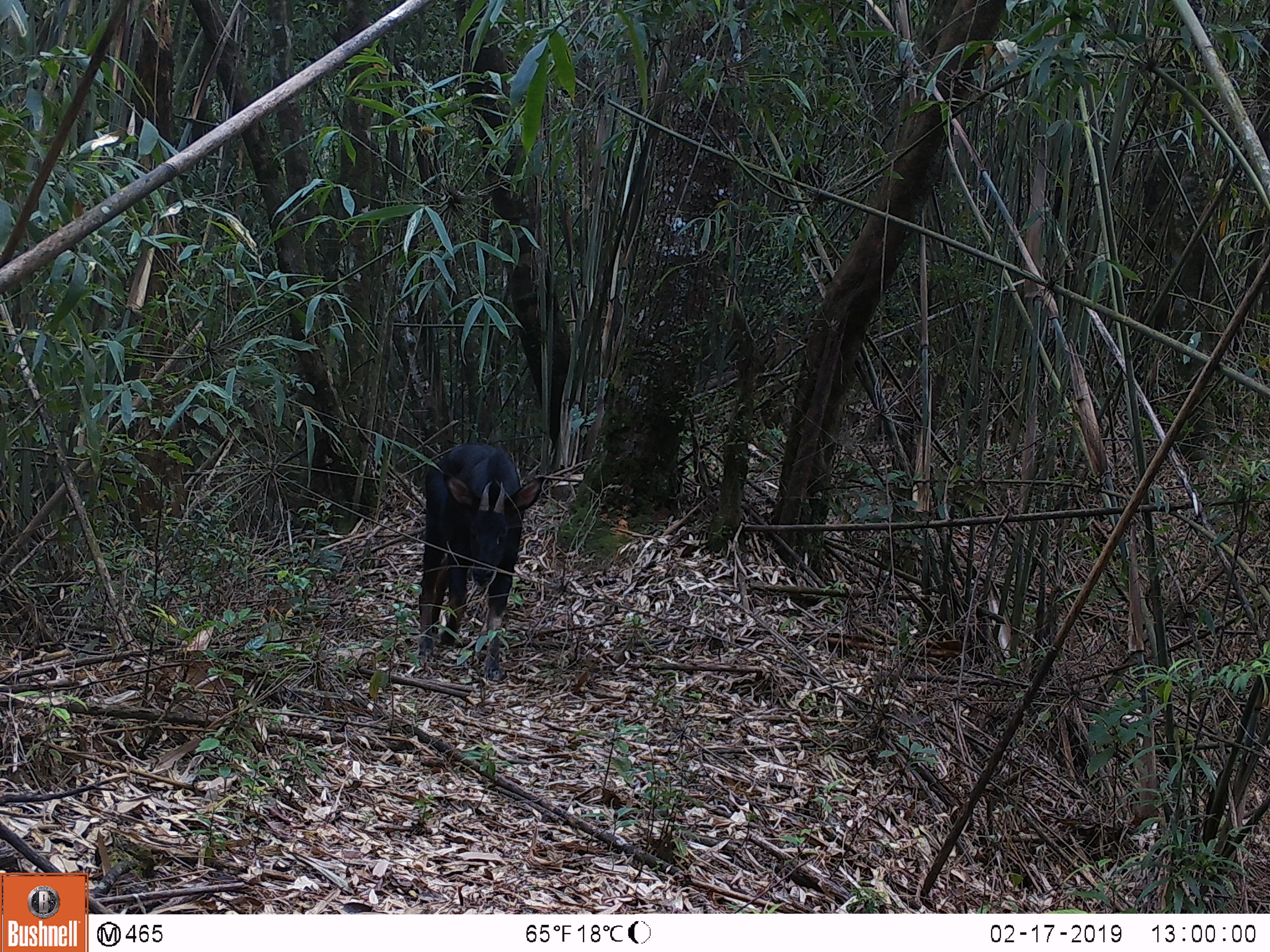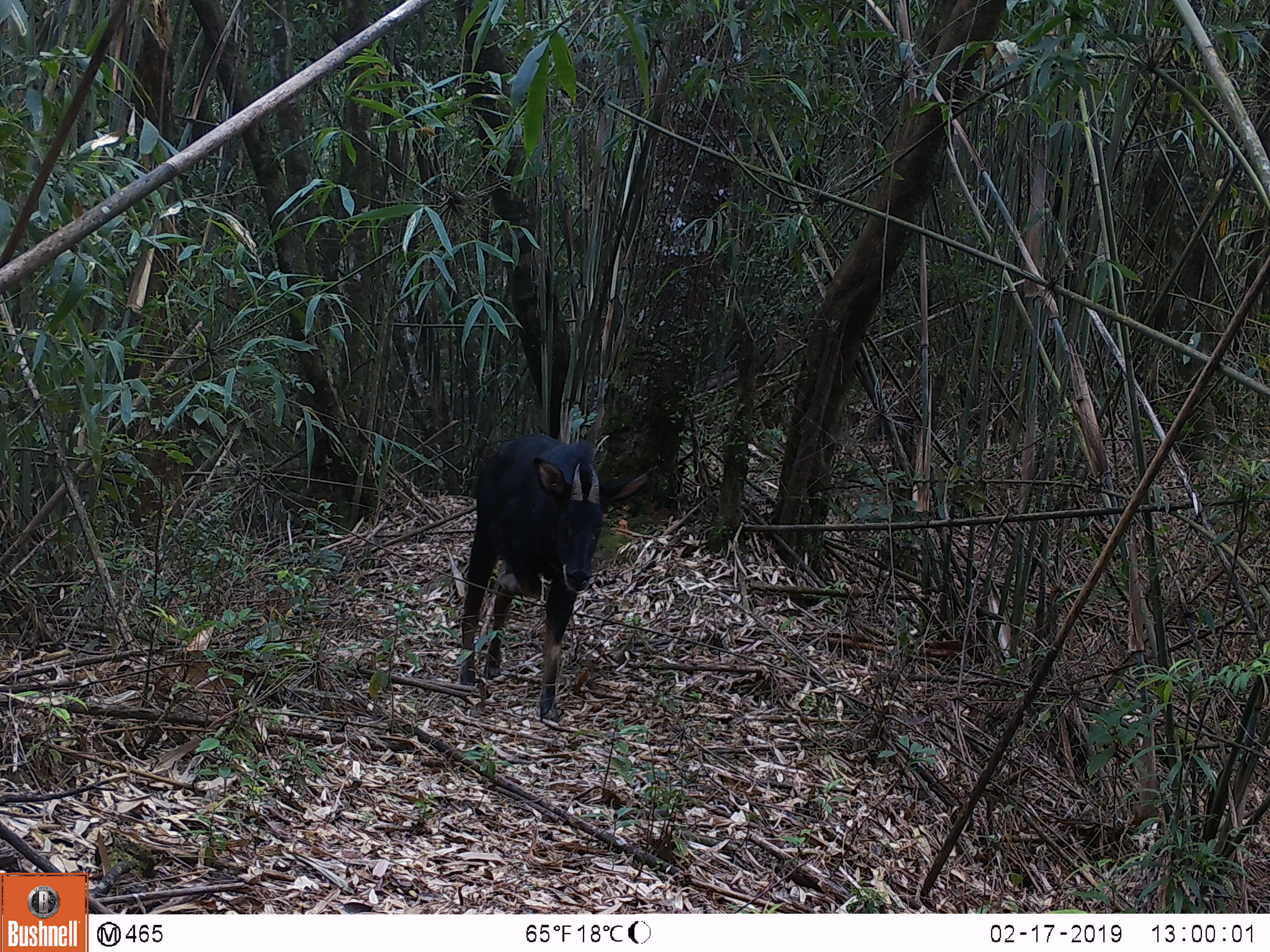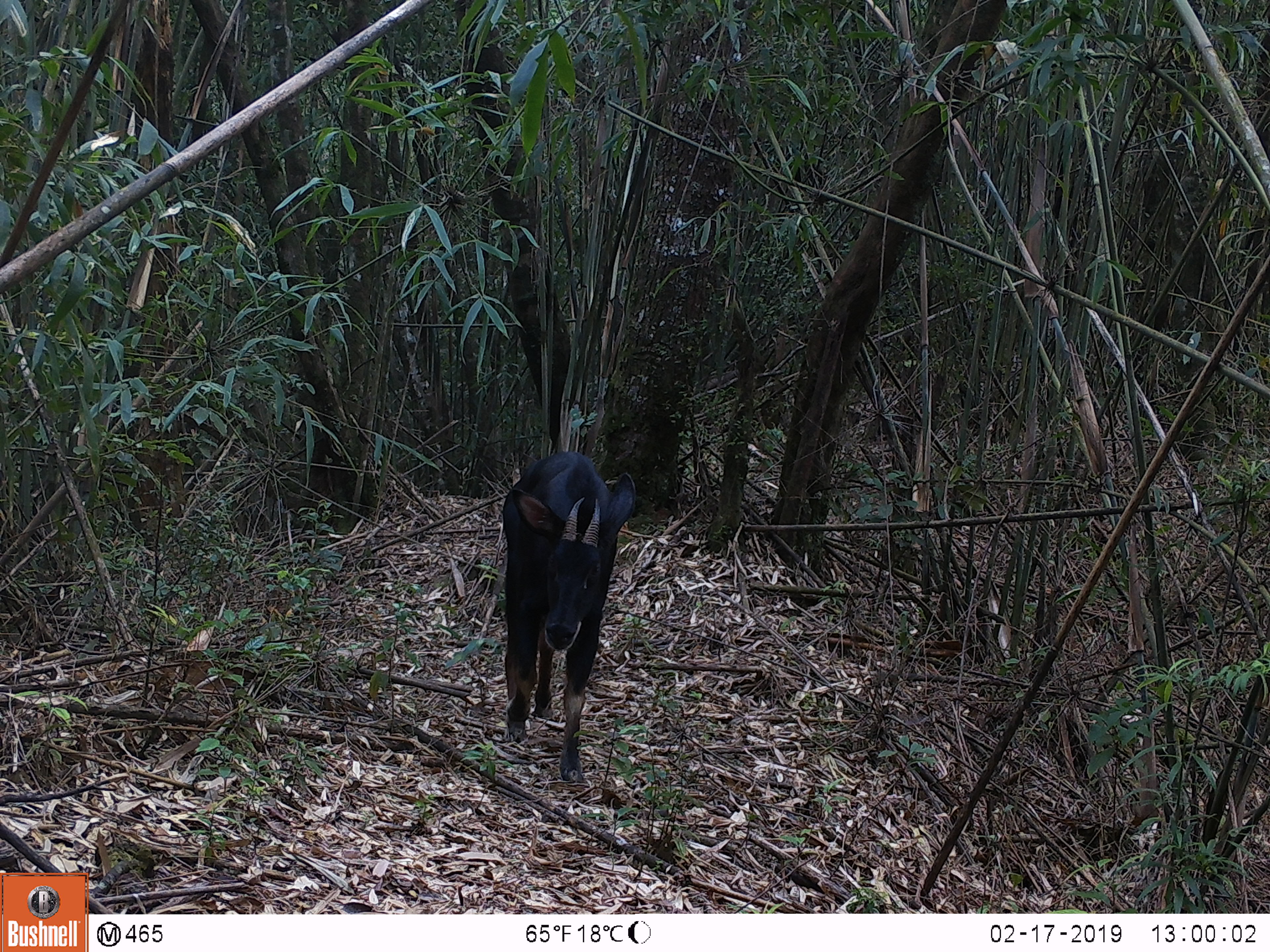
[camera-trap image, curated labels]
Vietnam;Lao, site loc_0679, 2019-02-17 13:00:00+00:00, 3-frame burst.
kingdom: Animalia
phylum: Chordata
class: Mammalia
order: Artiodactyla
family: Bovidae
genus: Capricornis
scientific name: Capricornis sumatraensis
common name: chinese serow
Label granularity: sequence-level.